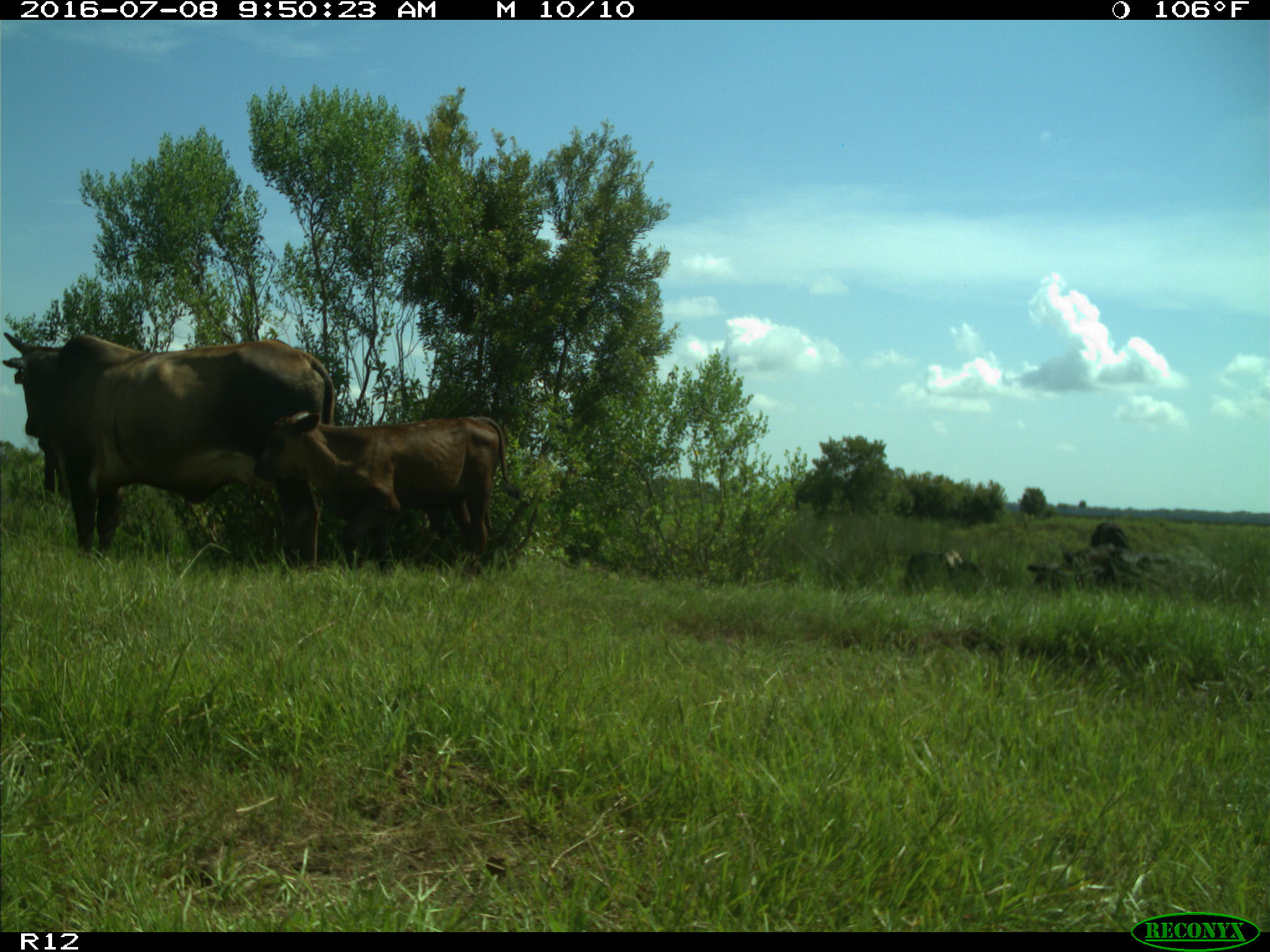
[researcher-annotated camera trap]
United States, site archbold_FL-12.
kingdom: Animalia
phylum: Chordata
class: Mammalia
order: Artiodactyla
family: Bovidae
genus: Bos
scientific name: Bos taurus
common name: domestic cow